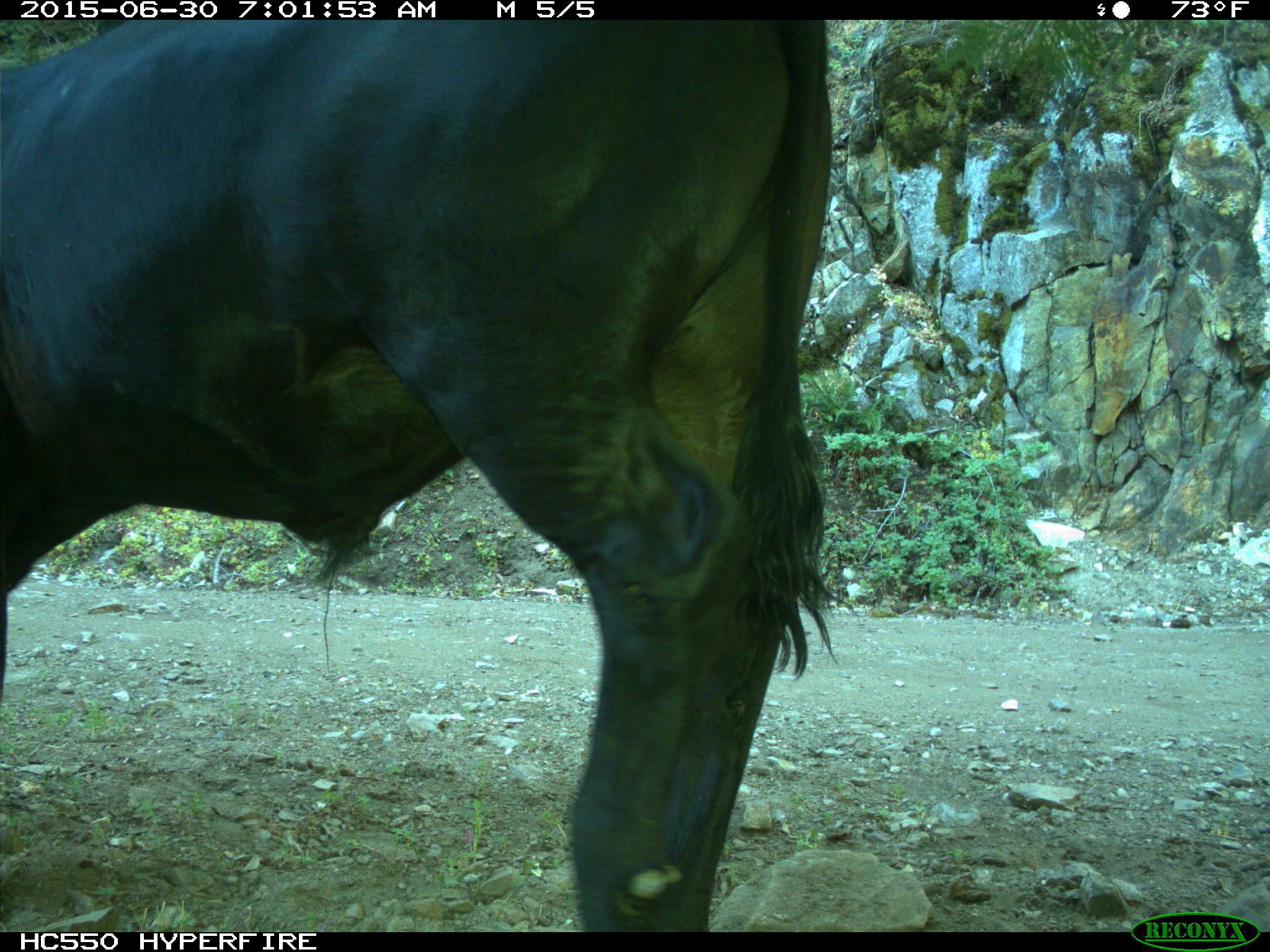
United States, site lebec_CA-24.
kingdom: Animalia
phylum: Chordata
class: Mammalia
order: Artiodactyla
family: Bovidae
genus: Bos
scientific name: Bos taurus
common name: domestic cow